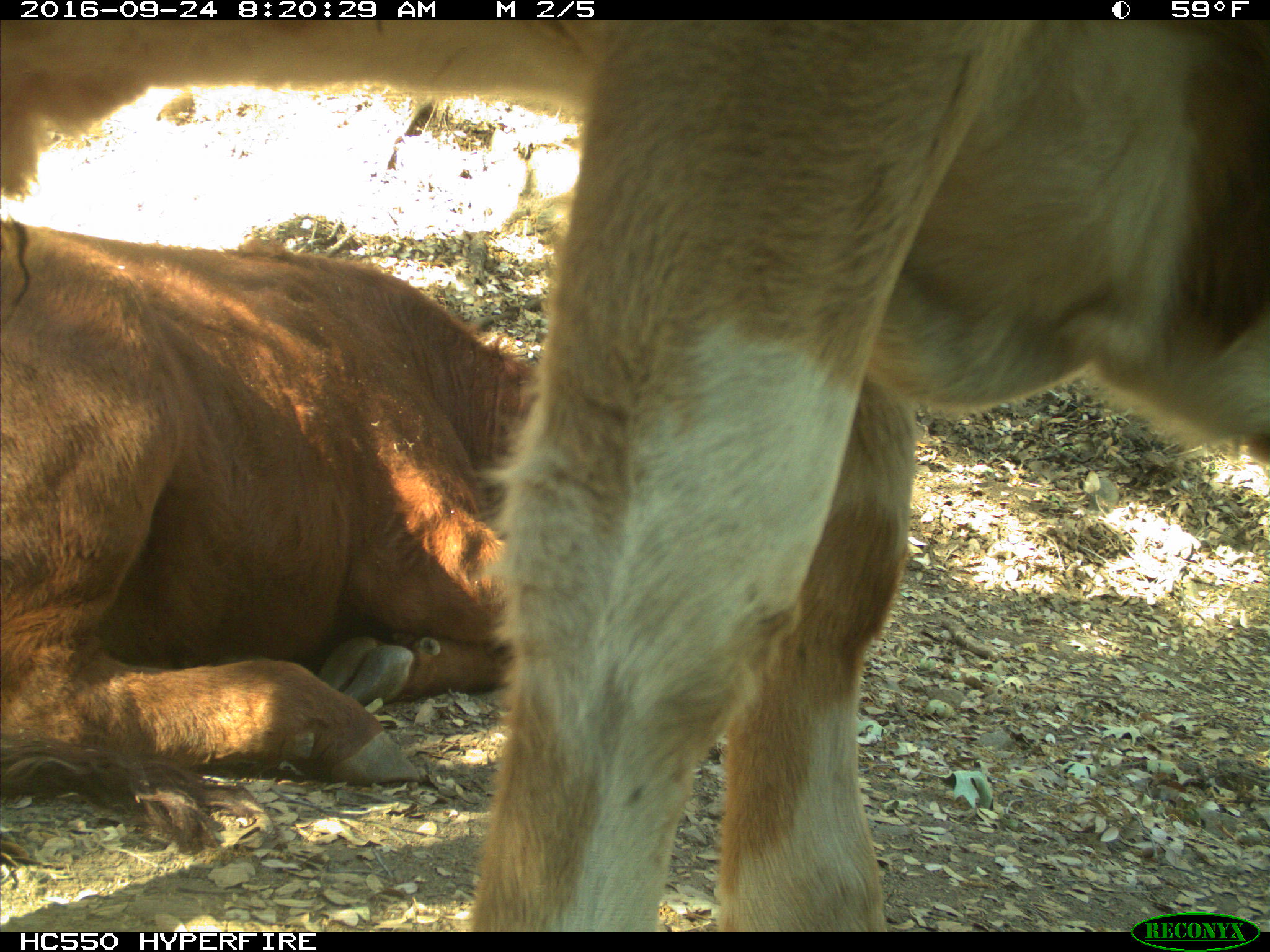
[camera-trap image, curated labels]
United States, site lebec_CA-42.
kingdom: Animalia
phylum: Chordata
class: Mammalia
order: Artiodactyla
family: Bovidae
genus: Bos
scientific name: Bos taurus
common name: domestic cow